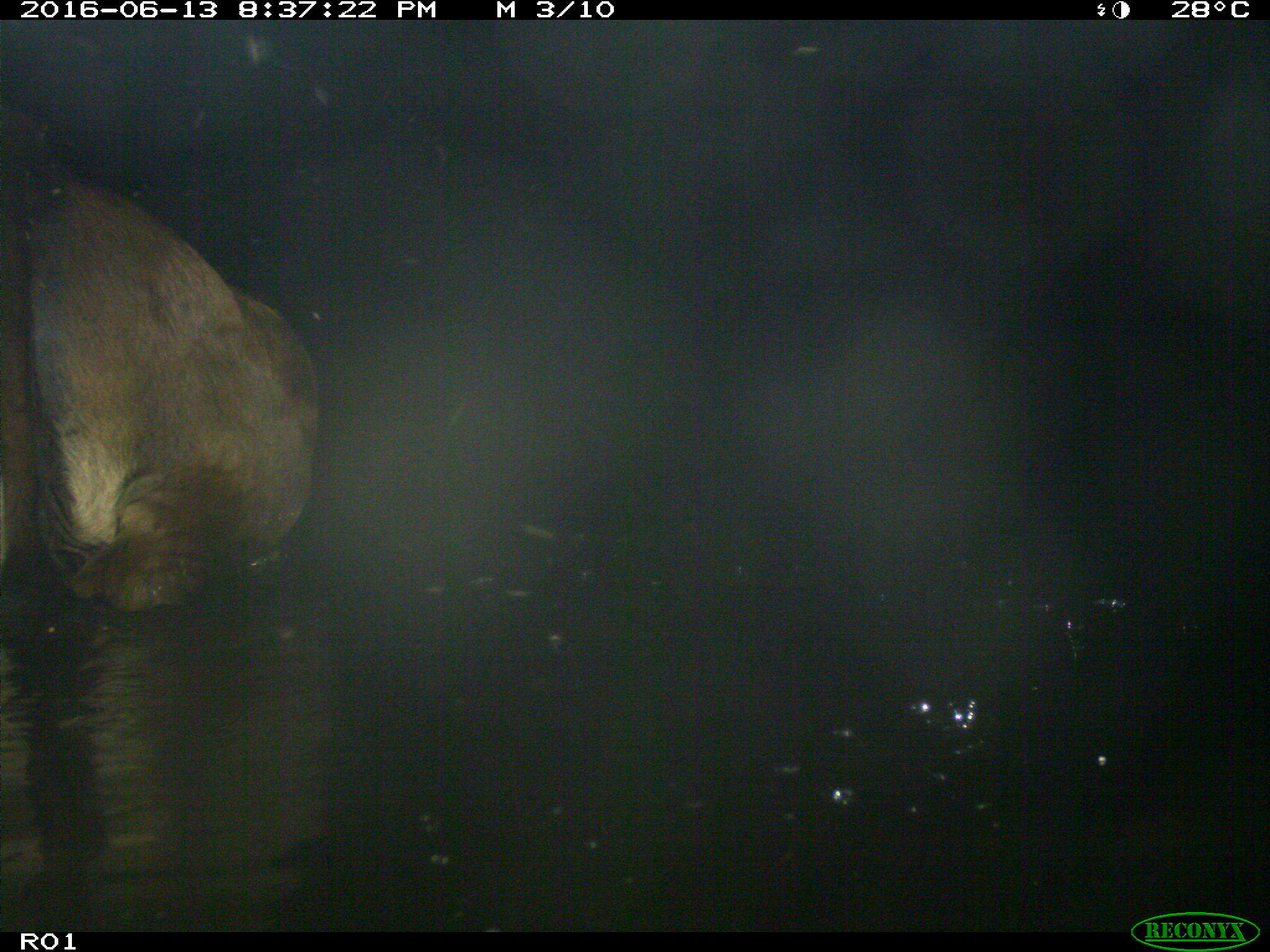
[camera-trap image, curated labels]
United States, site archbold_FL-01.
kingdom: Animalia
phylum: Chordata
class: Mammalia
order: Artiodactyla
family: Bovidae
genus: Bos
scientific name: Bos taurus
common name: domestic cow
Bos taurus (domestic cow).